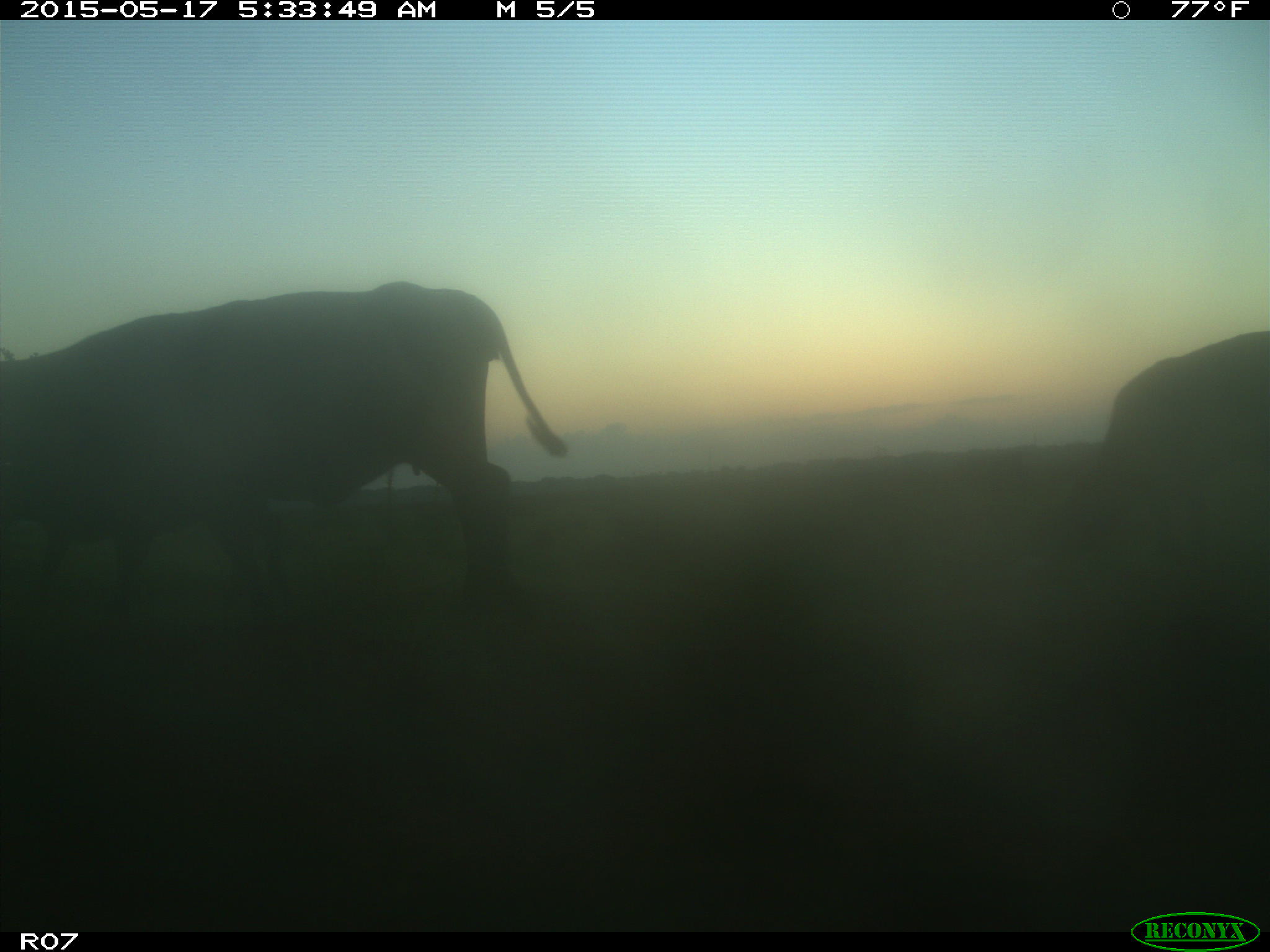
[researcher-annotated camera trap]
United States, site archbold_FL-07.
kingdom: Animalia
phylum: Chordata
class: Mammalia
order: Artiodactyla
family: Bovidae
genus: Bos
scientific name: Bos taurus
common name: domestic cow